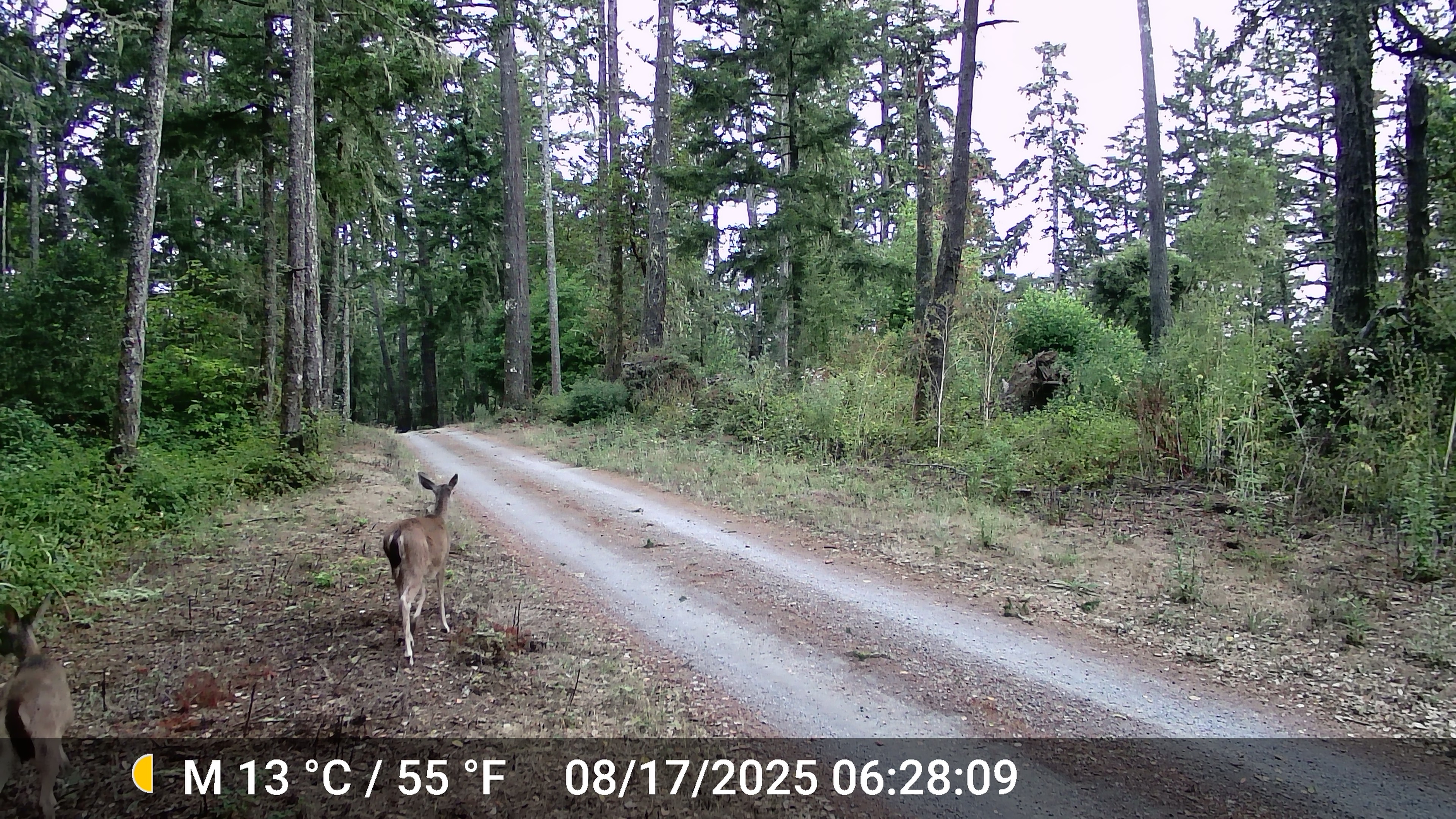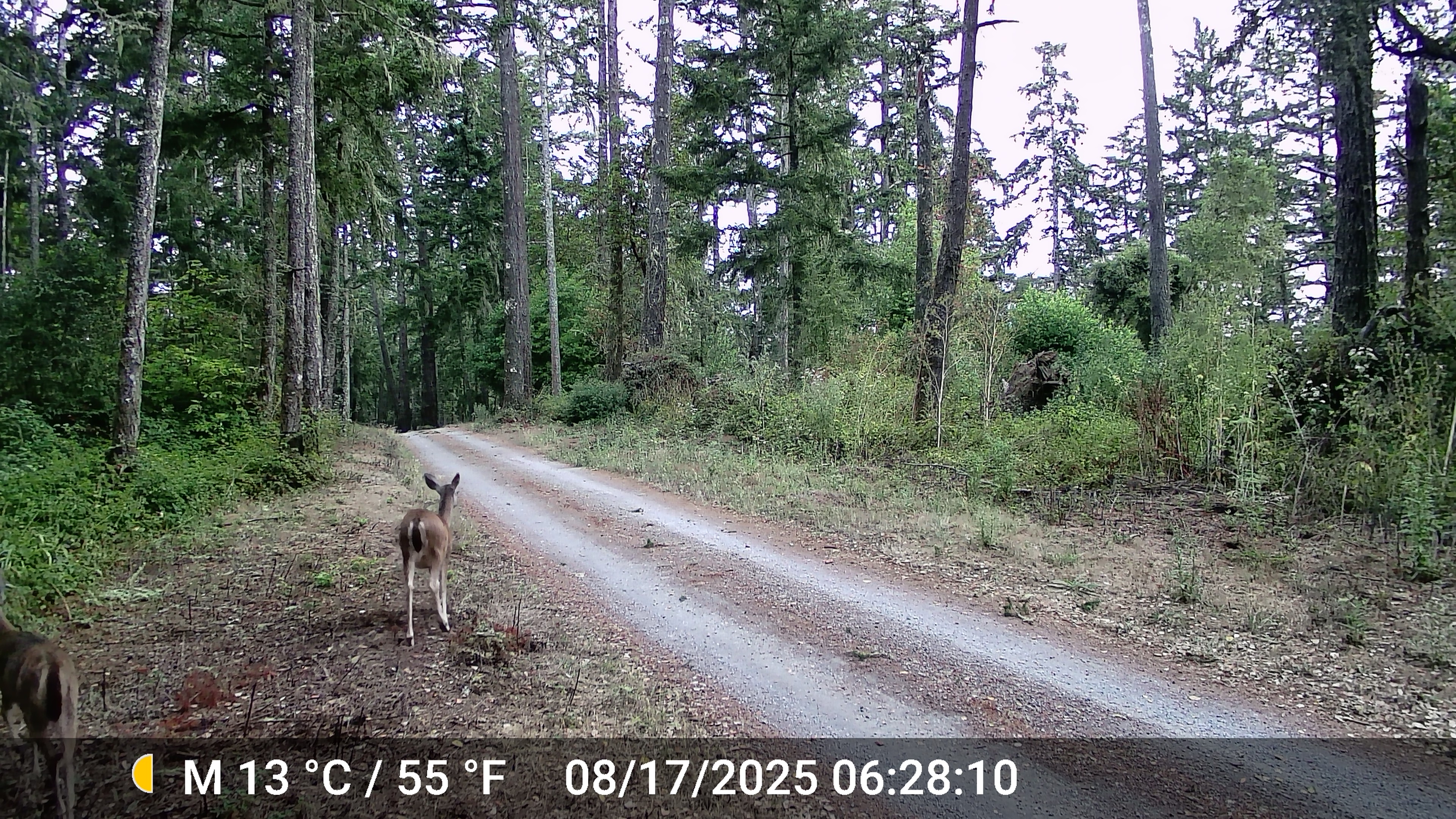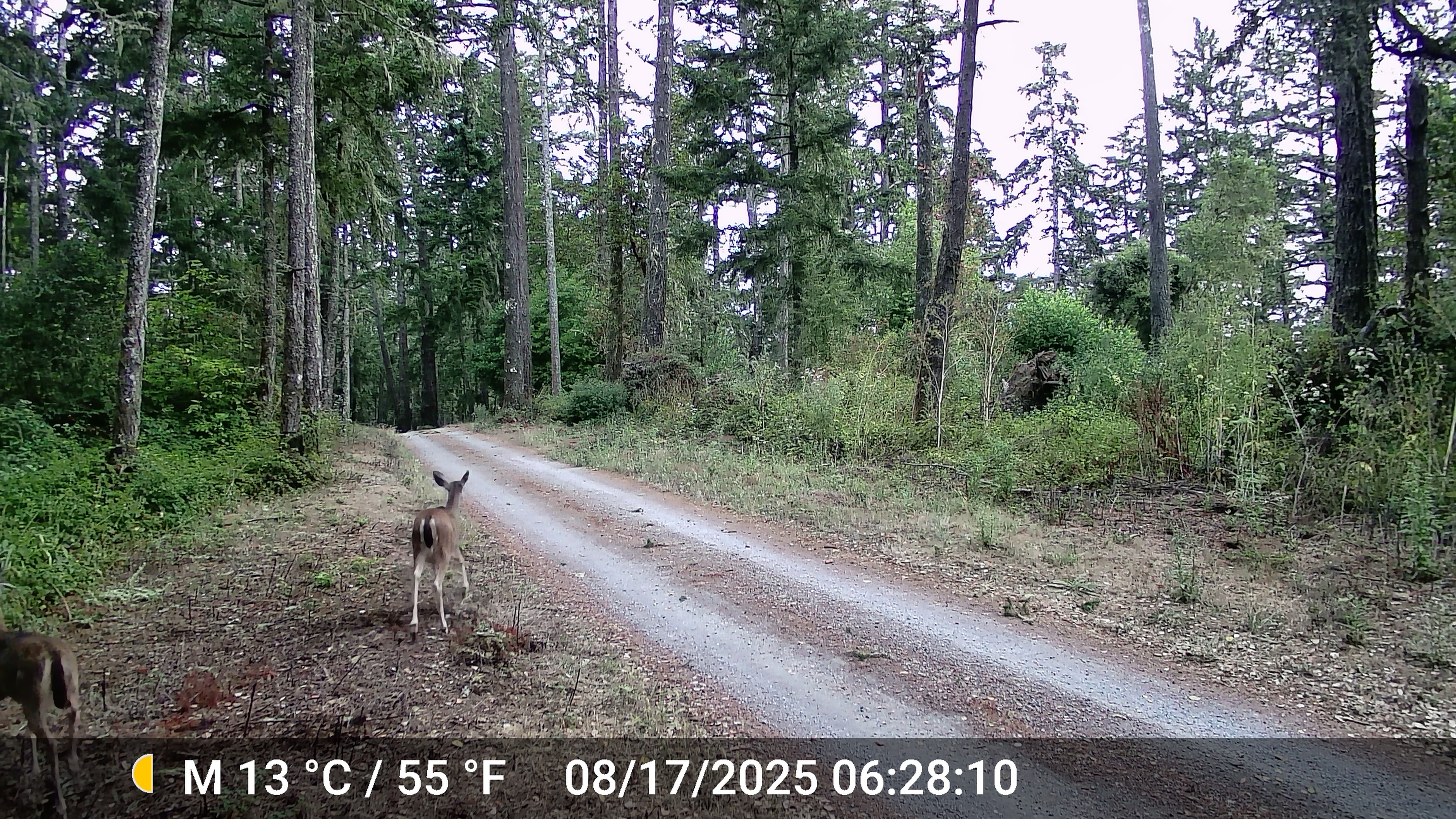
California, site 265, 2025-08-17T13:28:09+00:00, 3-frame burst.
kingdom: Animalia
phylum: Chordata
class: Mammalia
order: Artiodactyla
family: Cervidae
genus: Odocoileus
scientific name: Odocoileus hemionus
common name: mule deer